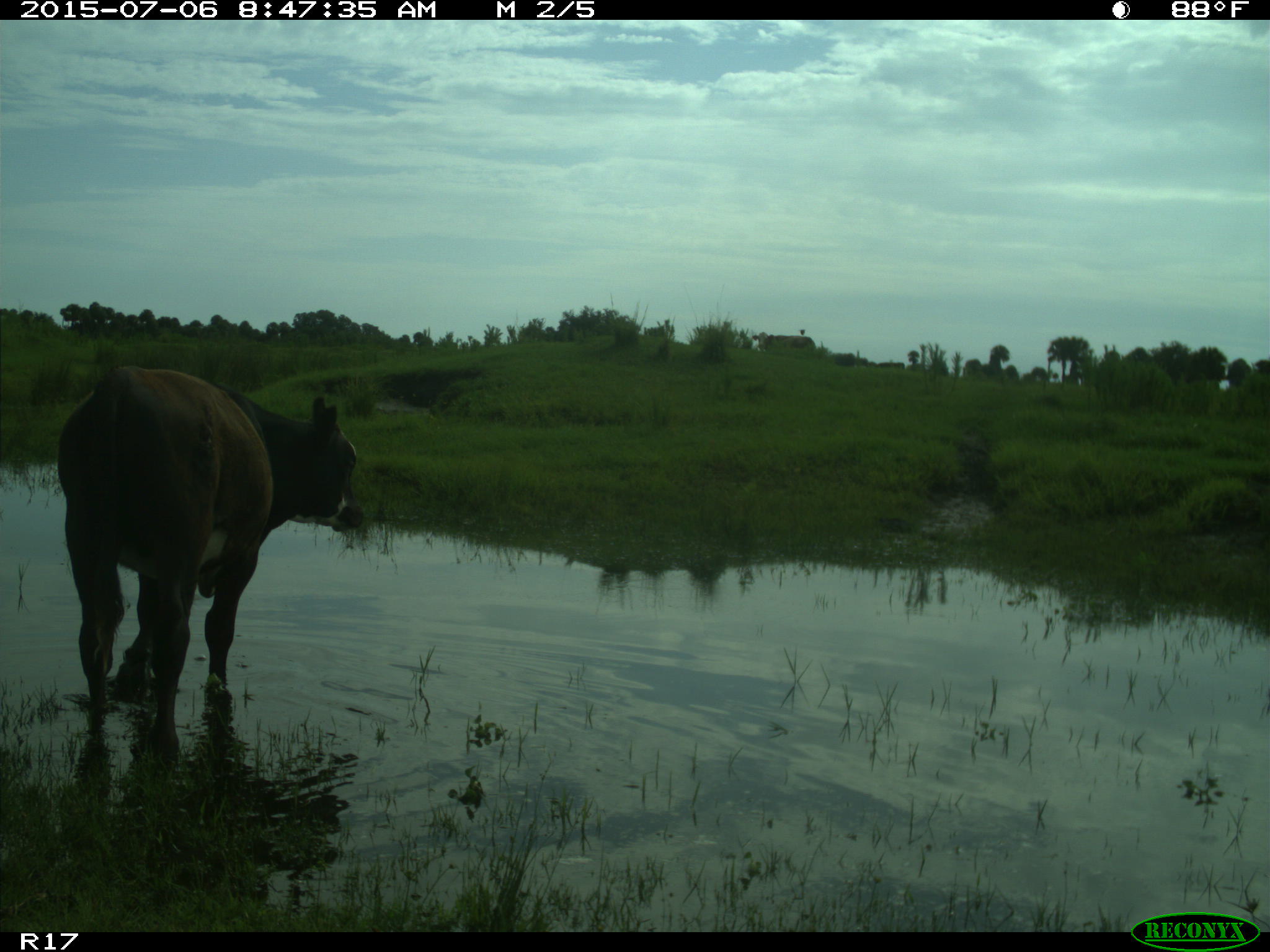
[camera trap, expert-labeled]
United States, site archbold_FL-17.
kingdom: Animalia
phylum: Chordata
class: Mammalia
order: Artiodactyla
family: Bovidae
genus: Bos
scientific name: Bos taurus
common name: domestic cow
Bos taurus (domestic cow).